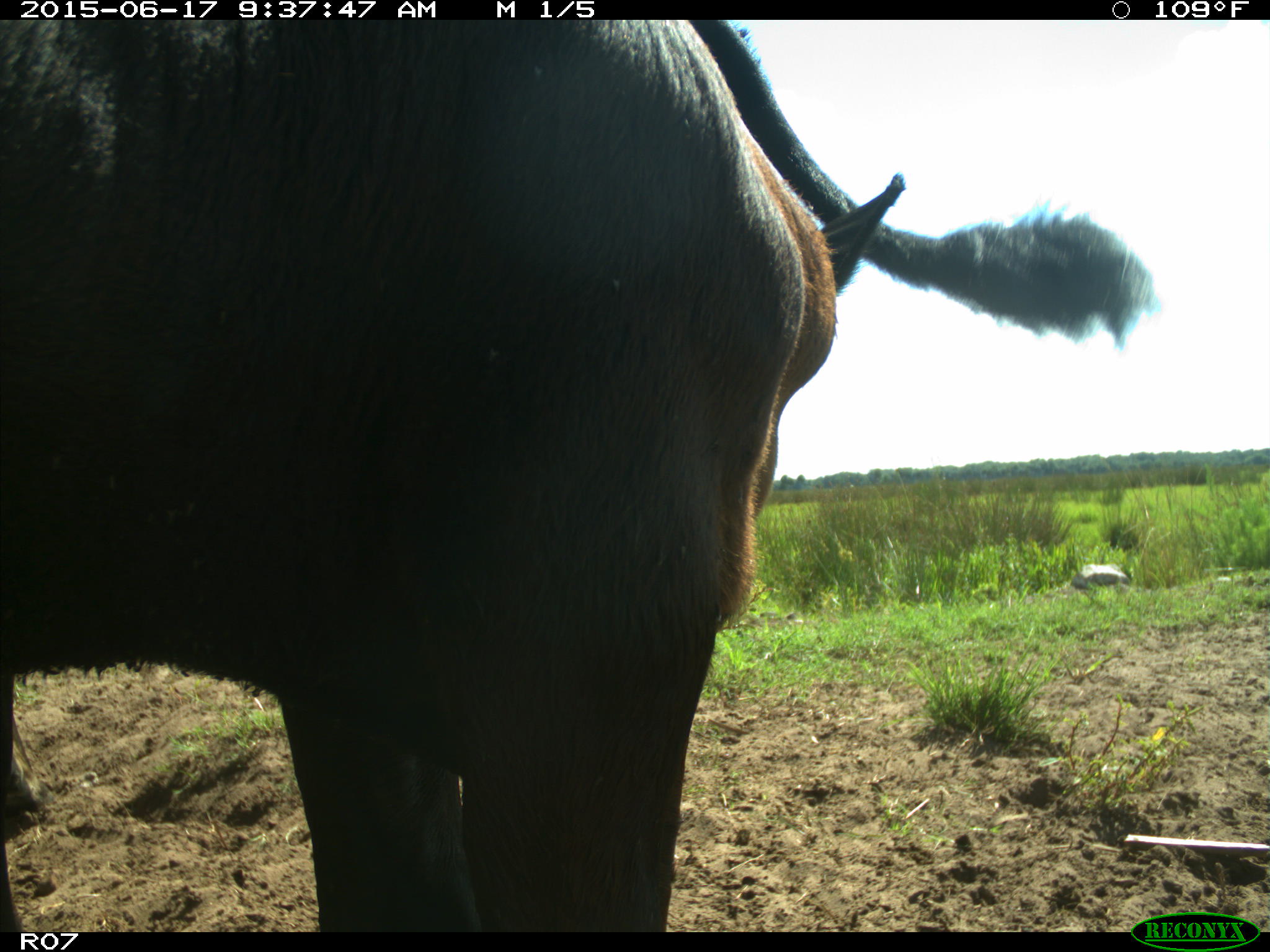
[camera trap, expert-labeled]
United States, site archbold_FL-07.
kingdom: Animalia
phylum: Chordata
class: Mammalia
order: Artiodactyla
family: Bovidae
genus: Bos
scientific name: Bos taurus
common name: domestic cow